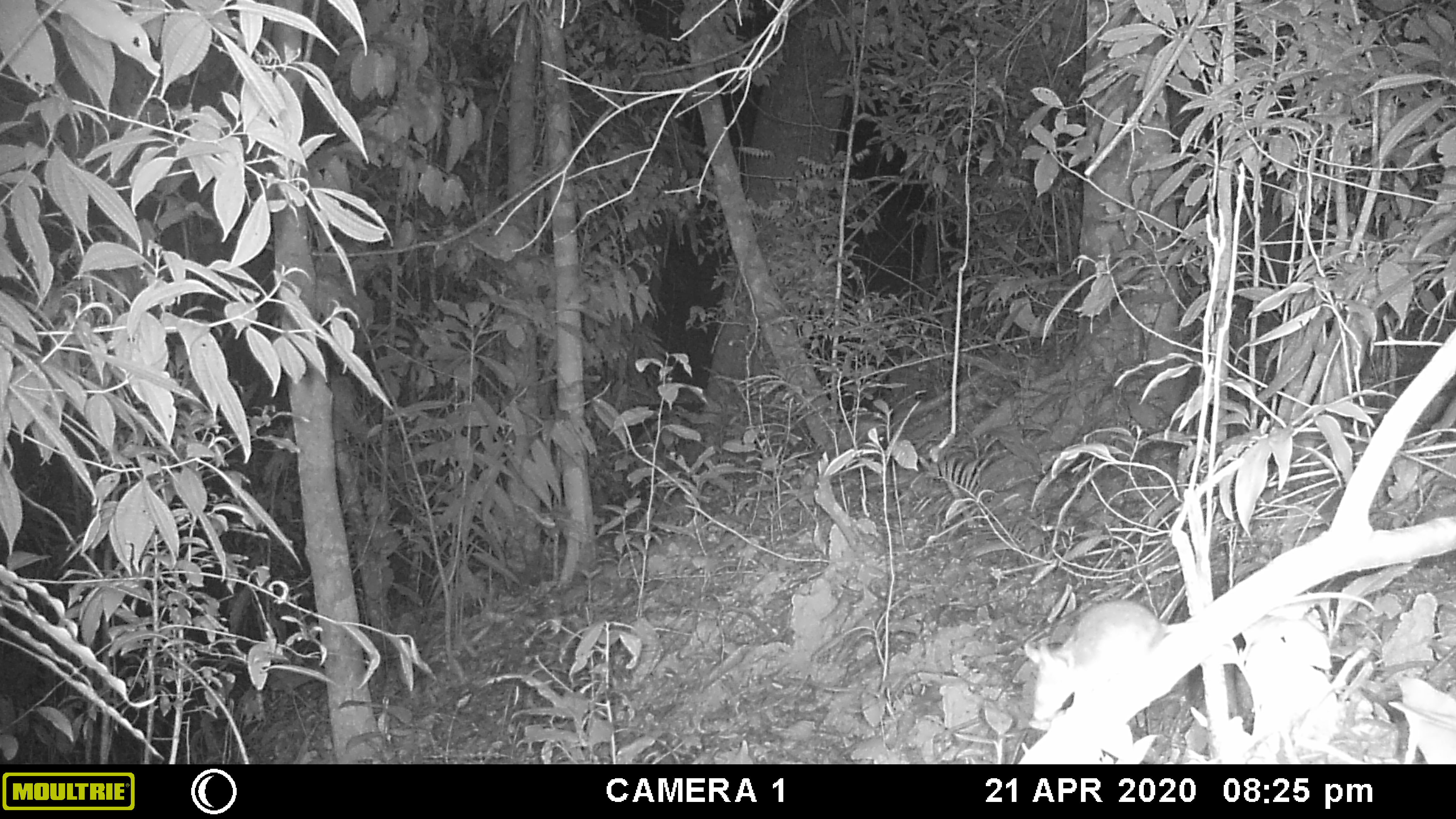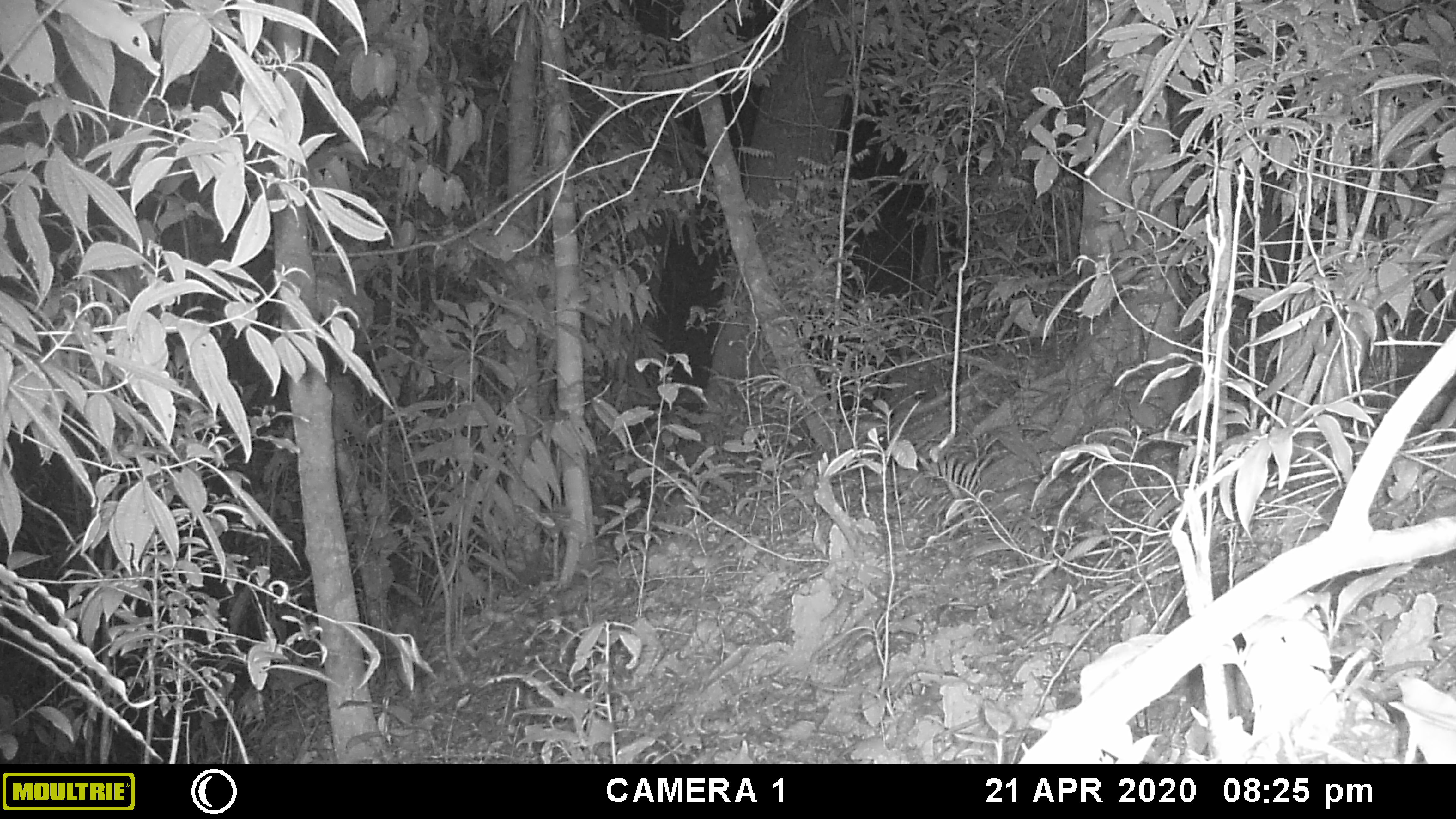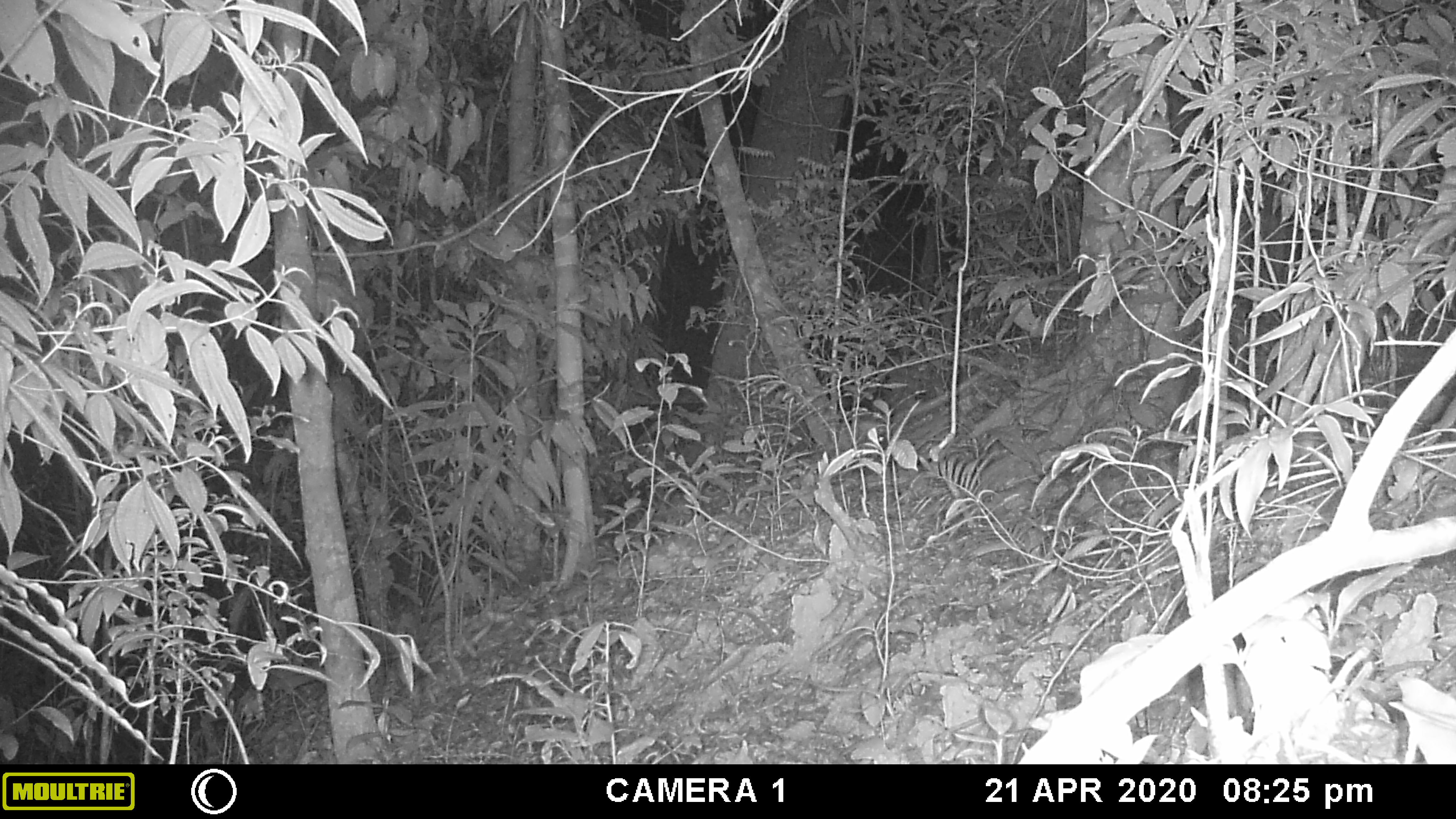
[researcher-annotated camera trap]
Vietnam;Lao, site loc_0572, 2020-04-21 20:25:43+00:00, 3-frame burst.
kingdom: Animalia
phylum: Chordata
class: Mammalia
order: Rodentia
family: Muridae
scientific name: Muridae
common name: old-world mice and rats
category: unidentified murid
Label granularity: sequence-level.